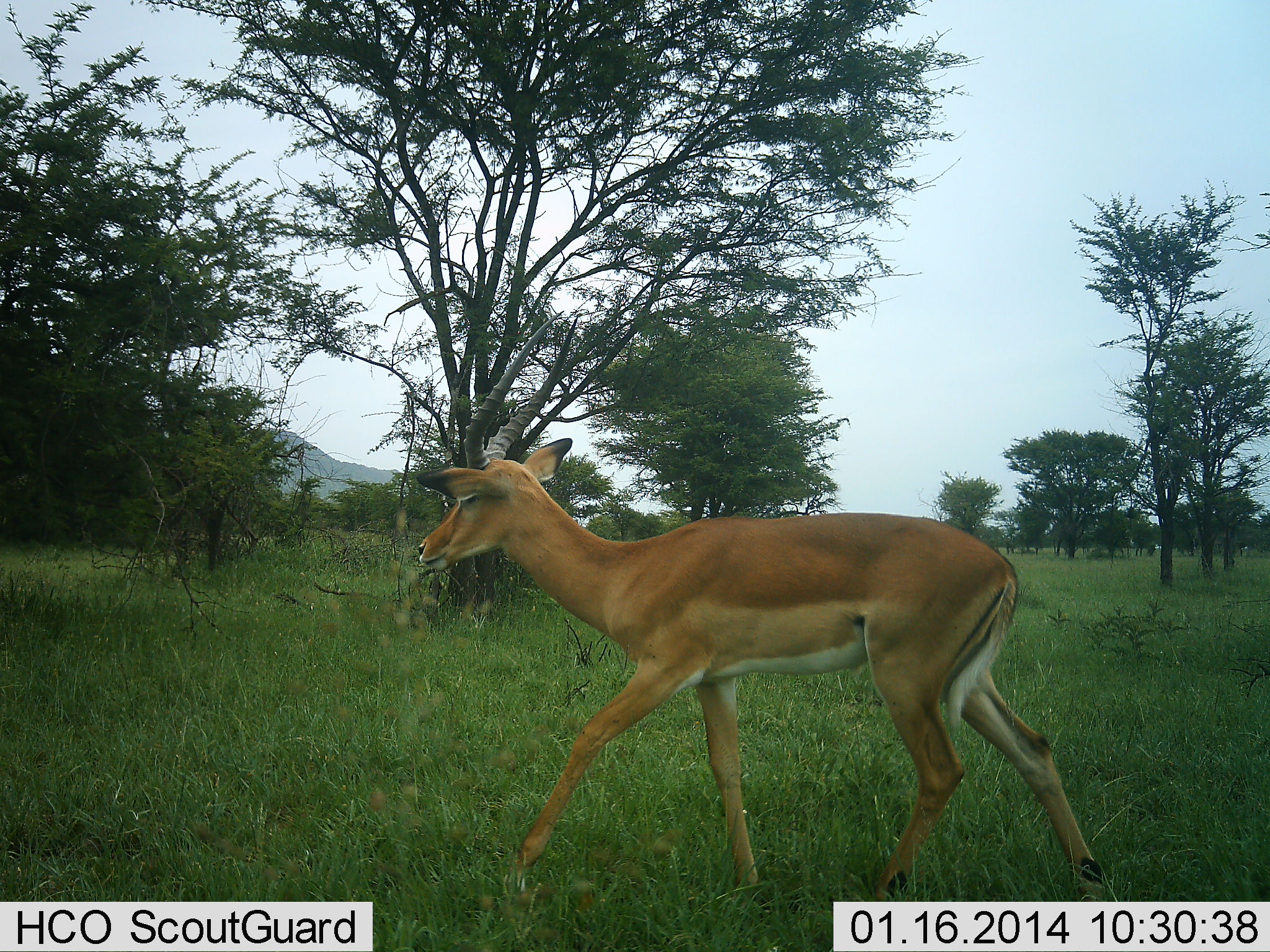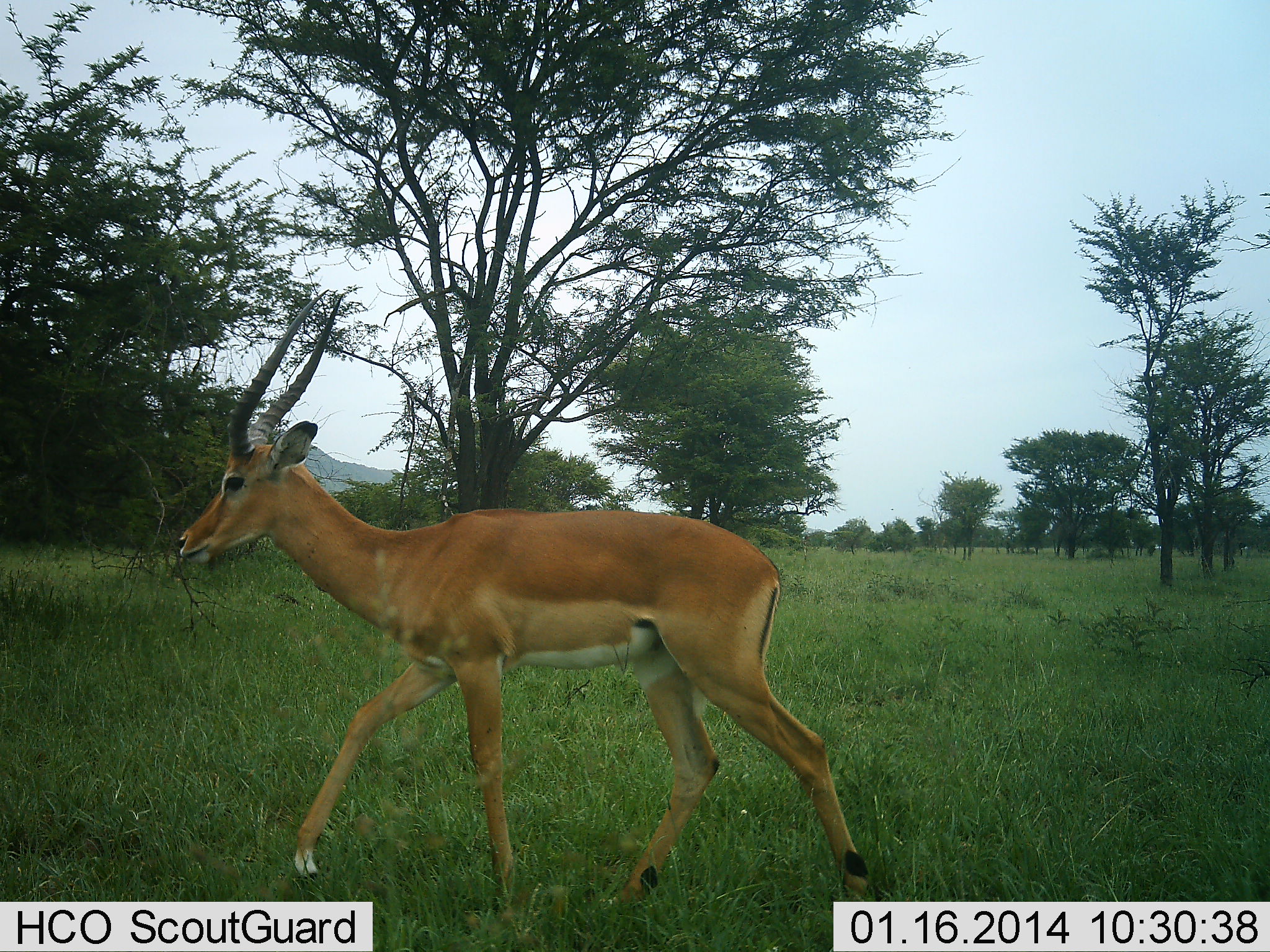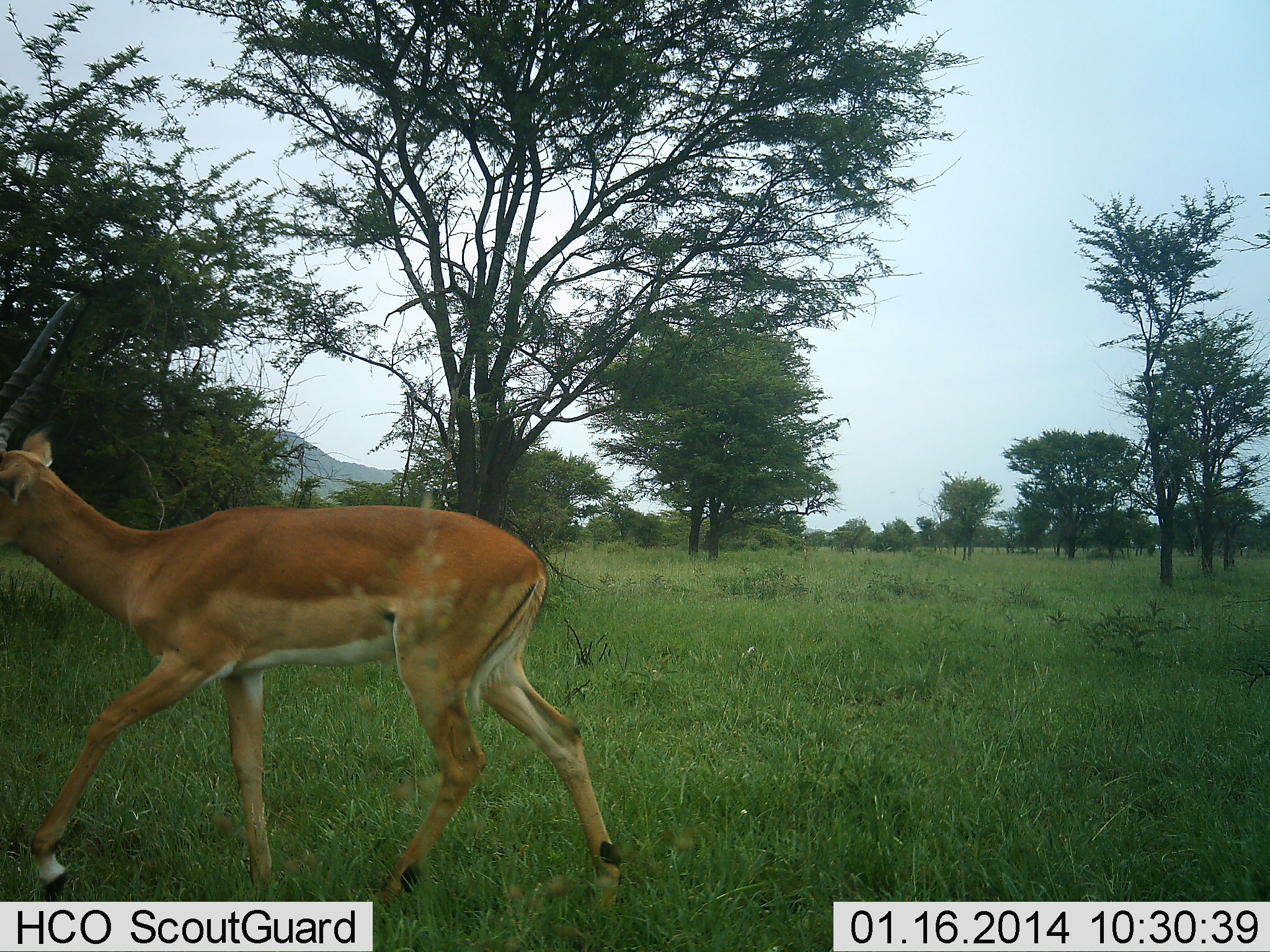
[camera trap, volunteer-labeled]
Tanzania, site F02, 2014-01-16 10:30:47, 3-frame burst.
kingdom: Animalia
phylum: Chordata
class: Mammalia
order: Artiodactyla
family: Bovidae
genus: Aepyceros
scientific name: Aepyceros melampus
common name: impala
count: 1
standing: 0%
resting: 0%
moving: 100%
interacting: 0%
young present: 0%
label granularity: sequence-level